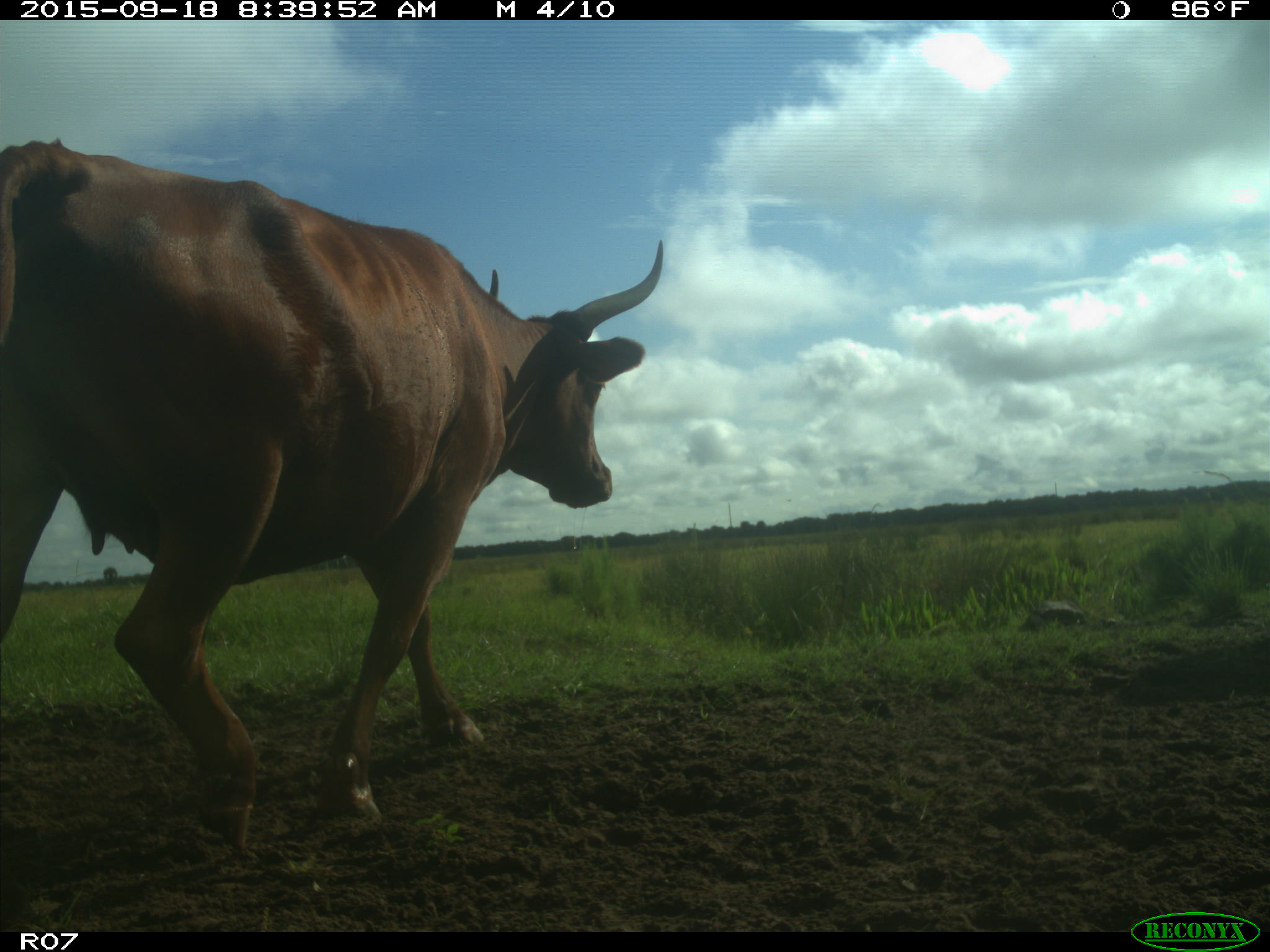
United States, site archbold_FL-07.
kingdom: Animalia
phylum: Chordata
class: Mammalia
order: Artiodactyla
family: Bovidae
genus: Bos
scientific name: Bos taurus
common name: domestic cow